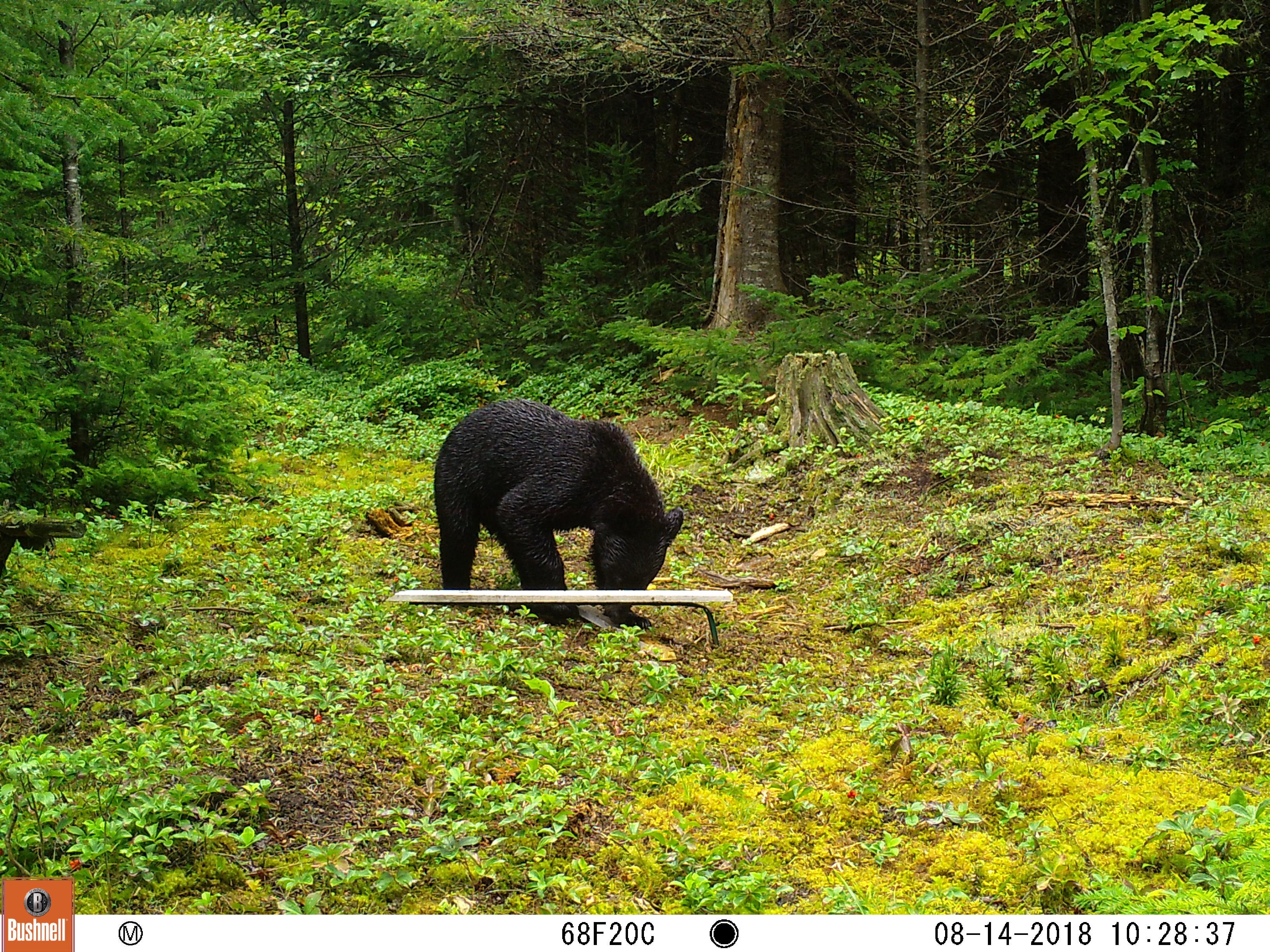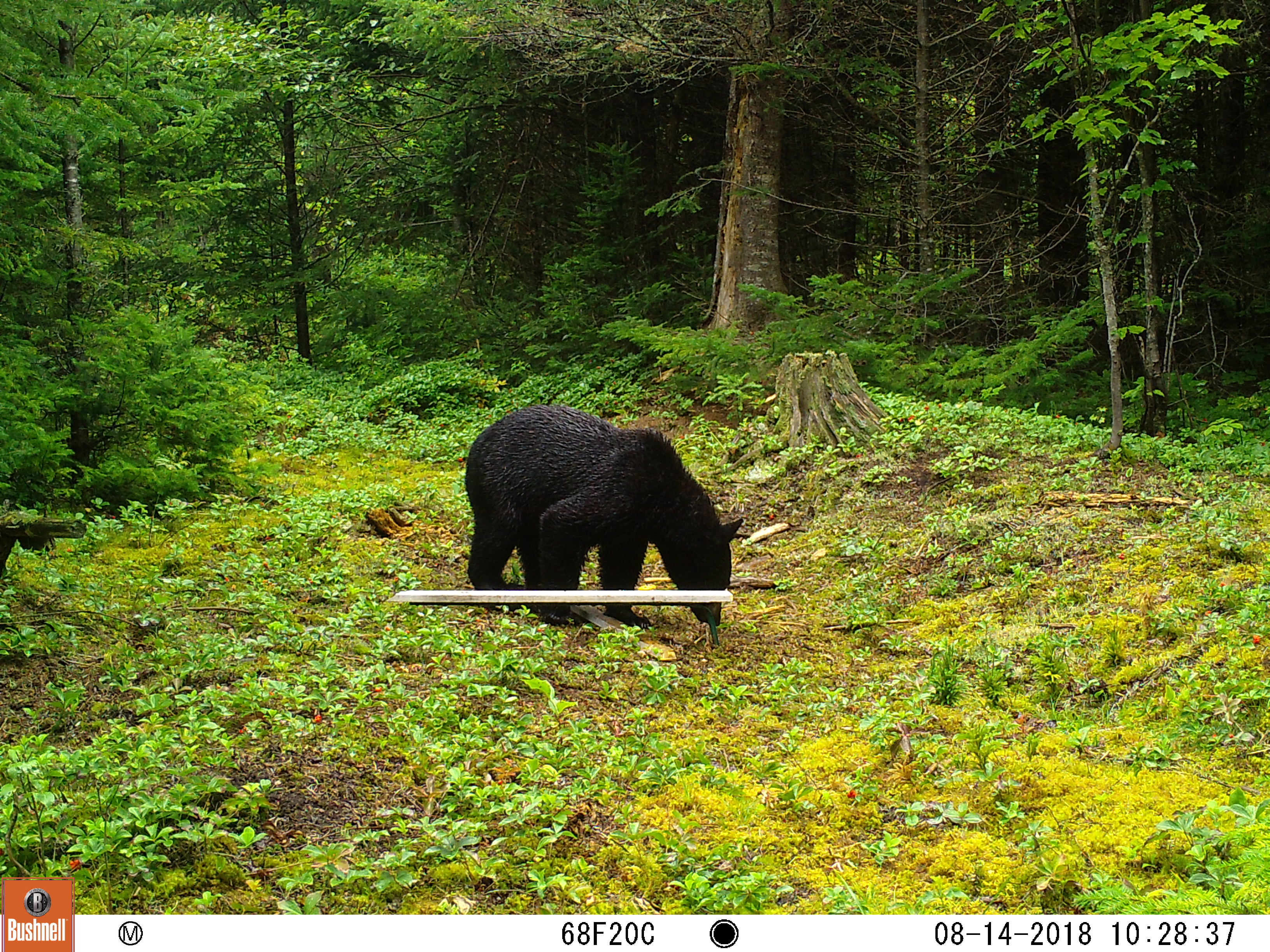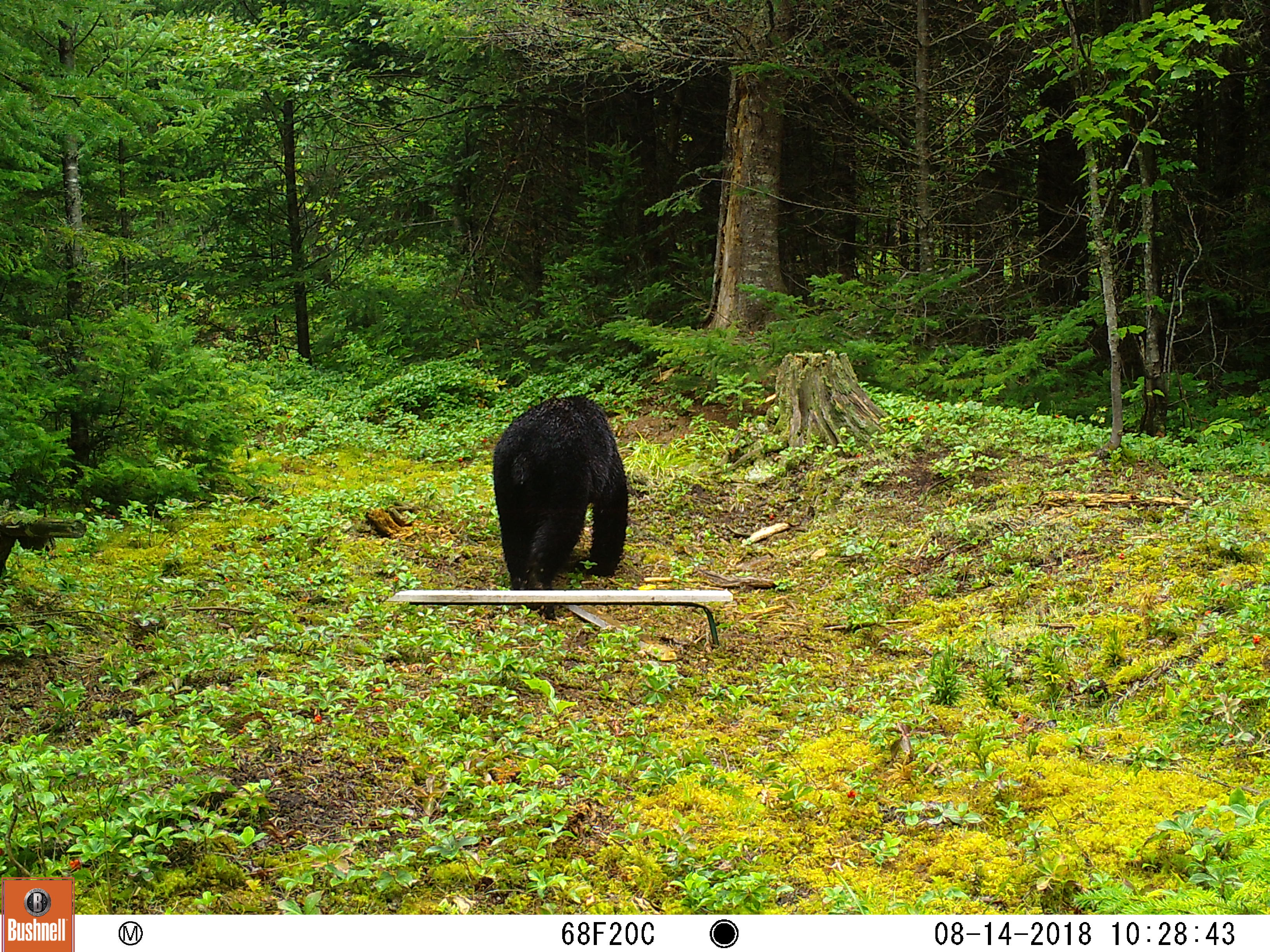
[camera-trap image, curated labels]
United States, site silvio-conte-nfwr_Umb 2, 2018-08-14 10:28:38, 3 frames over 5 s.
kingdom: Animalia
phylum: Chordata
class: Mammalia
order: Carnivora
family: Ursidae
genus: Ursus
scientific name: Ursus americanus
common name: black bear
Black bear (Ursus americanus).